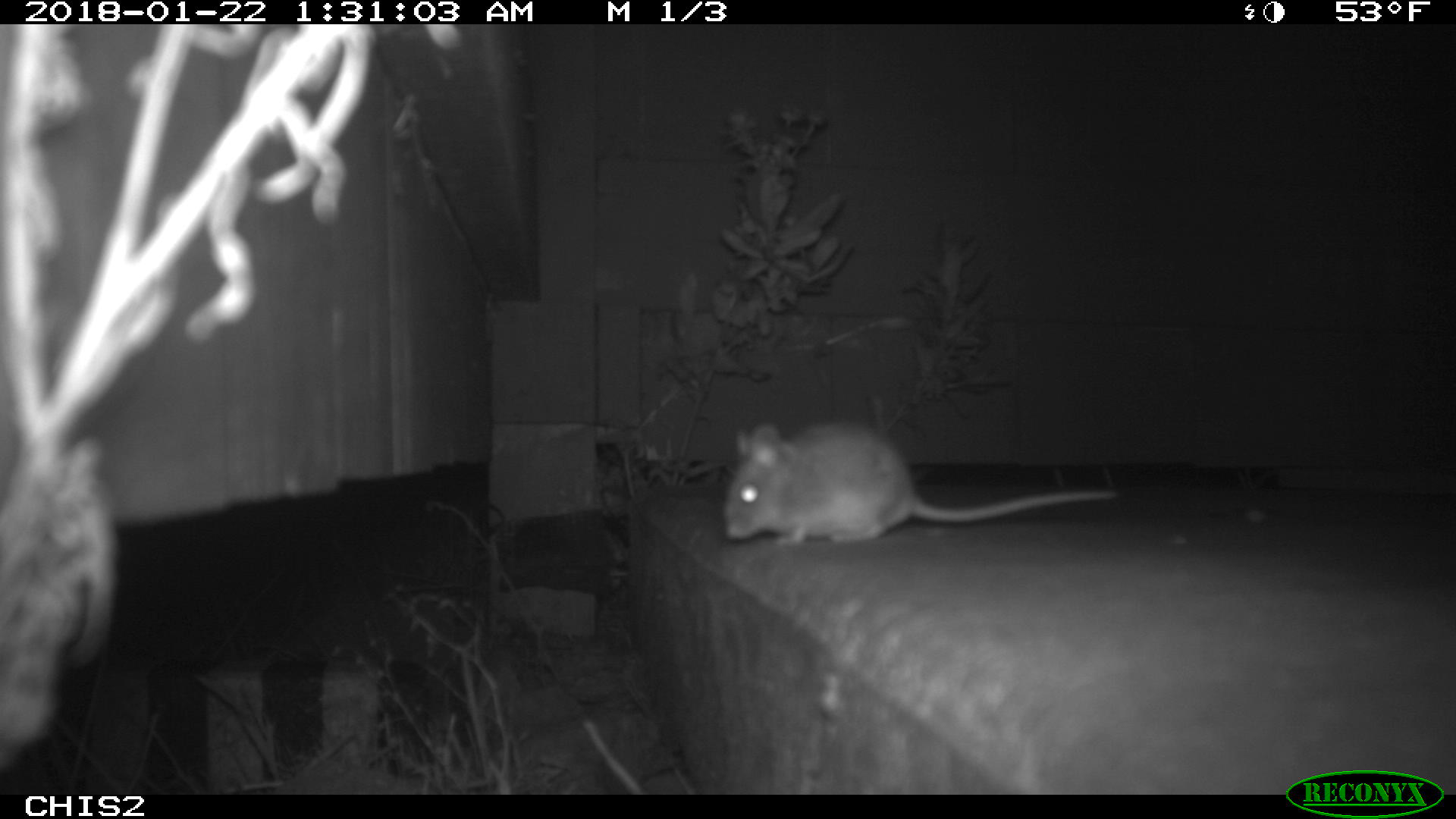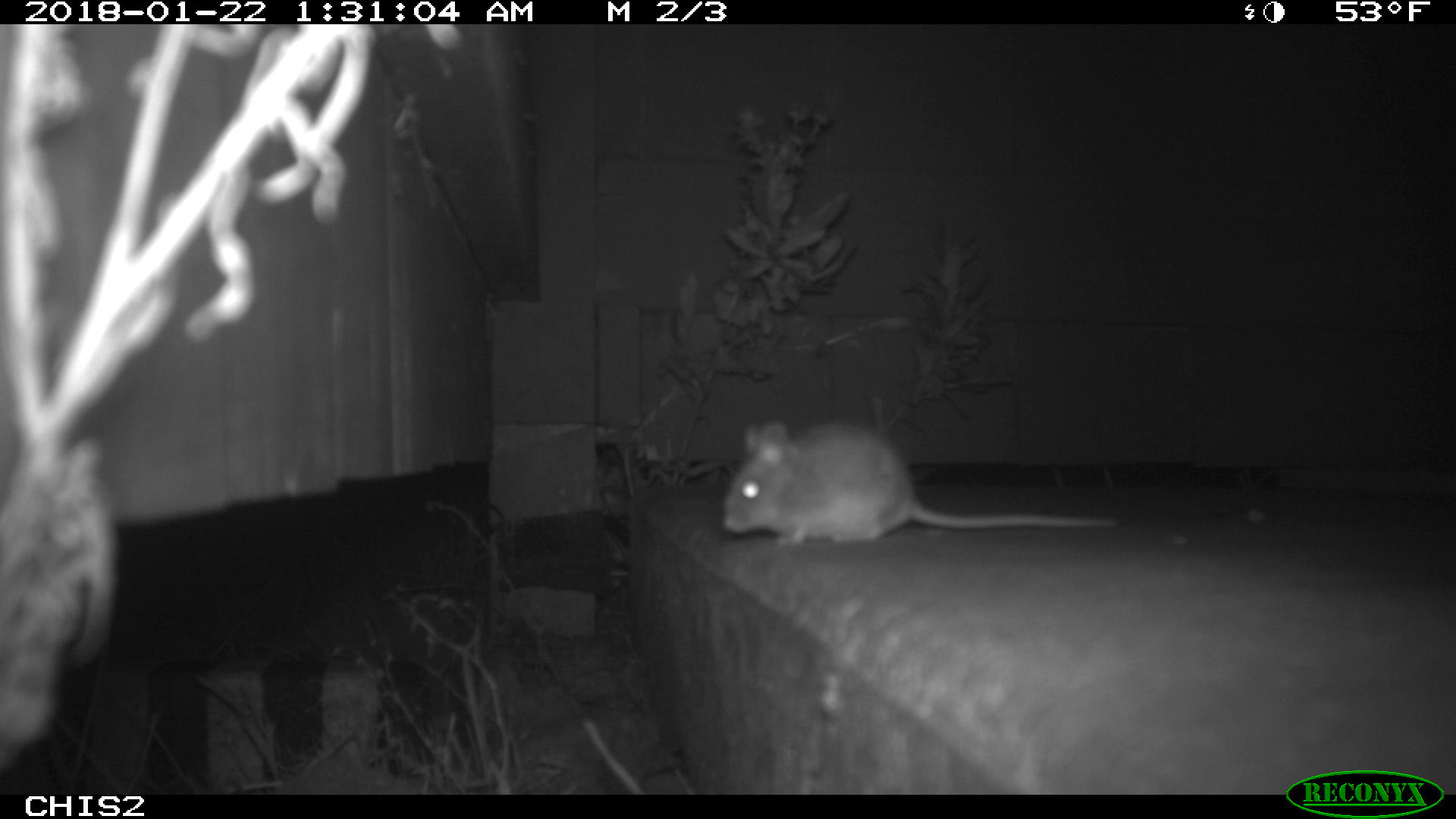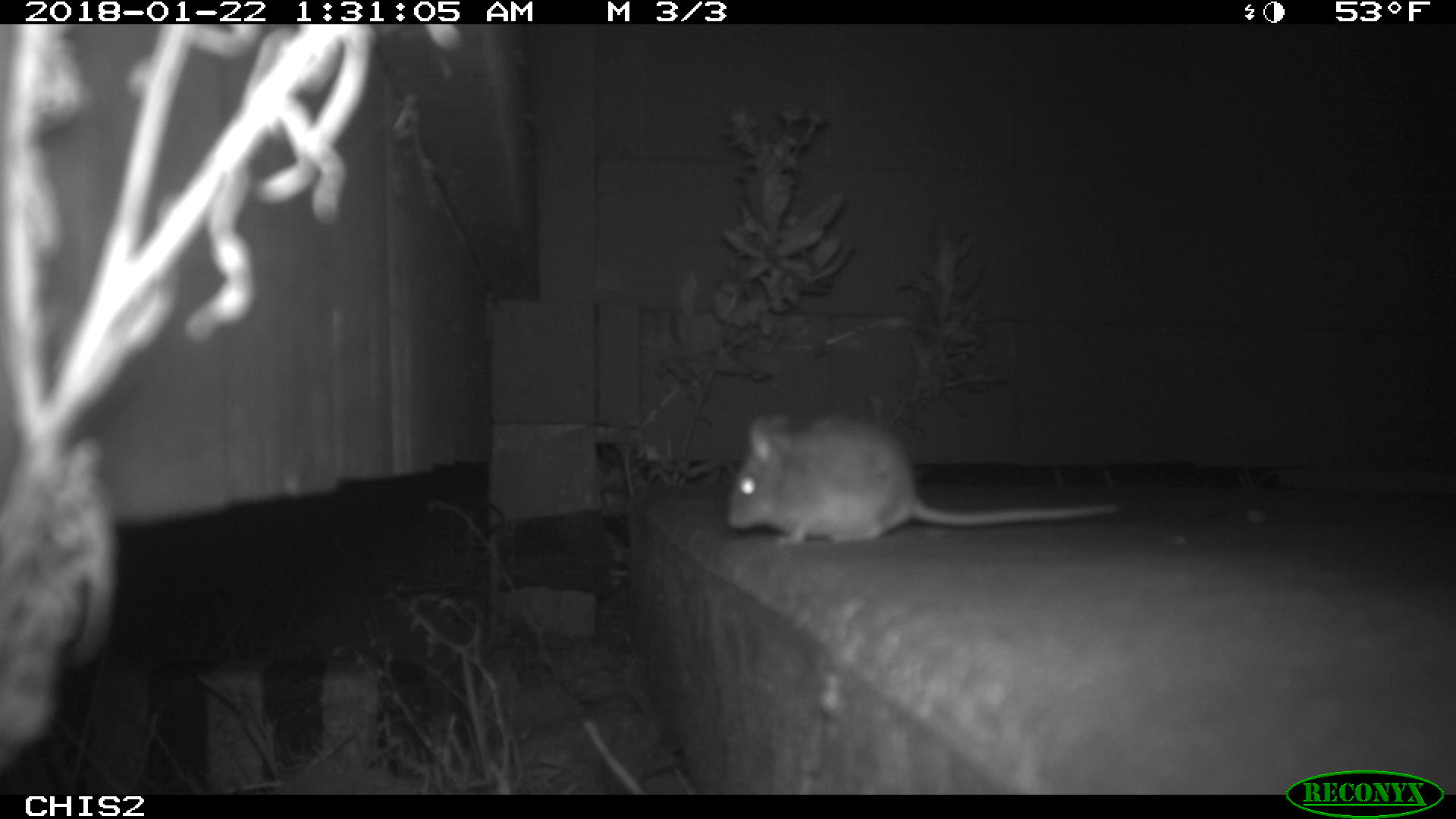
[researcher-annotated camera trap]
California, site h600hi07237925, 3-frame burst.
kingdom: Animalia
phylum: Chordata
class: Mammalia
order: Rodentia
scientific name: Rodentia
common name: rodent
Rodent (Rodentia).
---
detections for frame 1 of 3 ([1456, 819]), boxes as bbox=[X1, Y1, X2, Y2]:
rodent: bbox=[722, 417, 1120, 547]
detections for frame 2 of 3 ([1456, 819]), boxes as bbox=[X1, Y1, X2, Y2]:
rodent: bbox=[723, 422, 1119, 544]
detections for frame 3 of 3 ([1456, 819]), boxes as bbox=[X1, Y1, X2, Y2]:
rodent: bbox=[726, 412, 1120, 548]